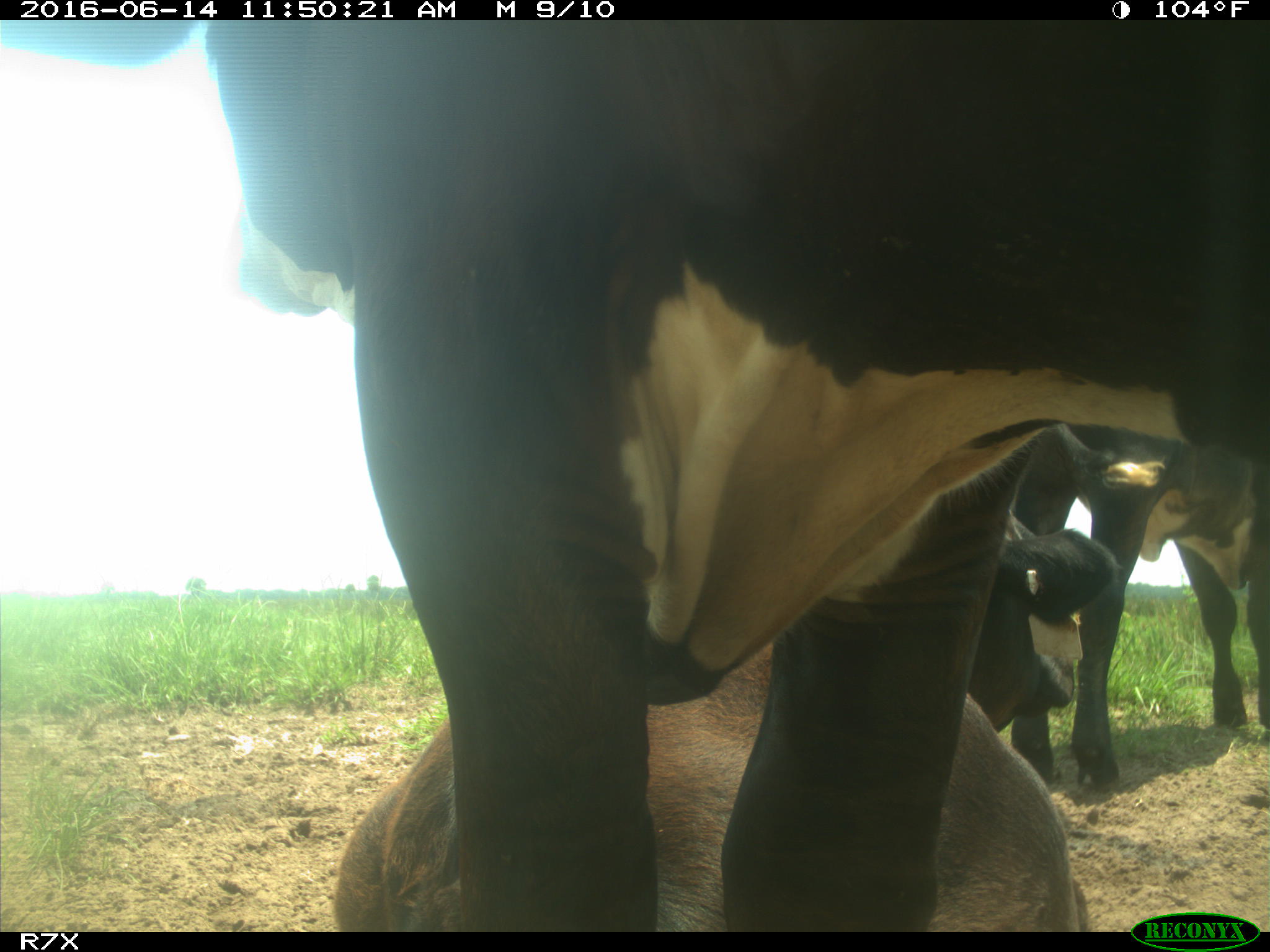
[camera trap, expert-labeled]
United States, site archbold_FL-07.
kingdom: Animalia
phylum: Chordata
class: Mammalia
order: Artiodactyla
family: Bovidae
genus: Bos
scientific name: Bos taurus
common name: domestic cow